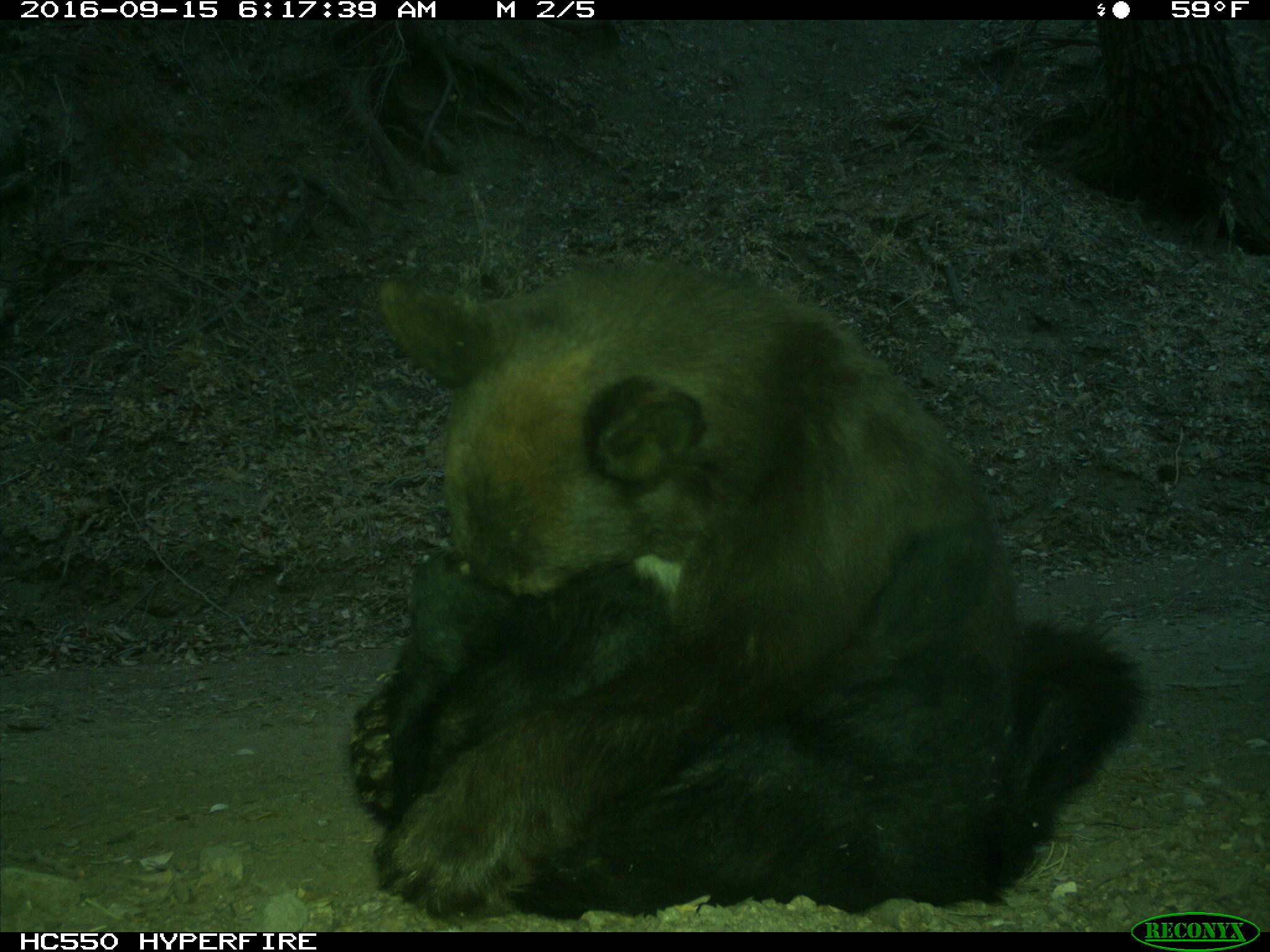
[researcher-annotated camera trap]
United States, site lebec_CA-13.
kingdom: Animalia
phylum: Chordata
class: Mammalia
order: Carnivora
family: Ursidae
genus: Ursus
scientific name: Ursus americanus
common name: american black bear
Ursus americanus (american black bear).